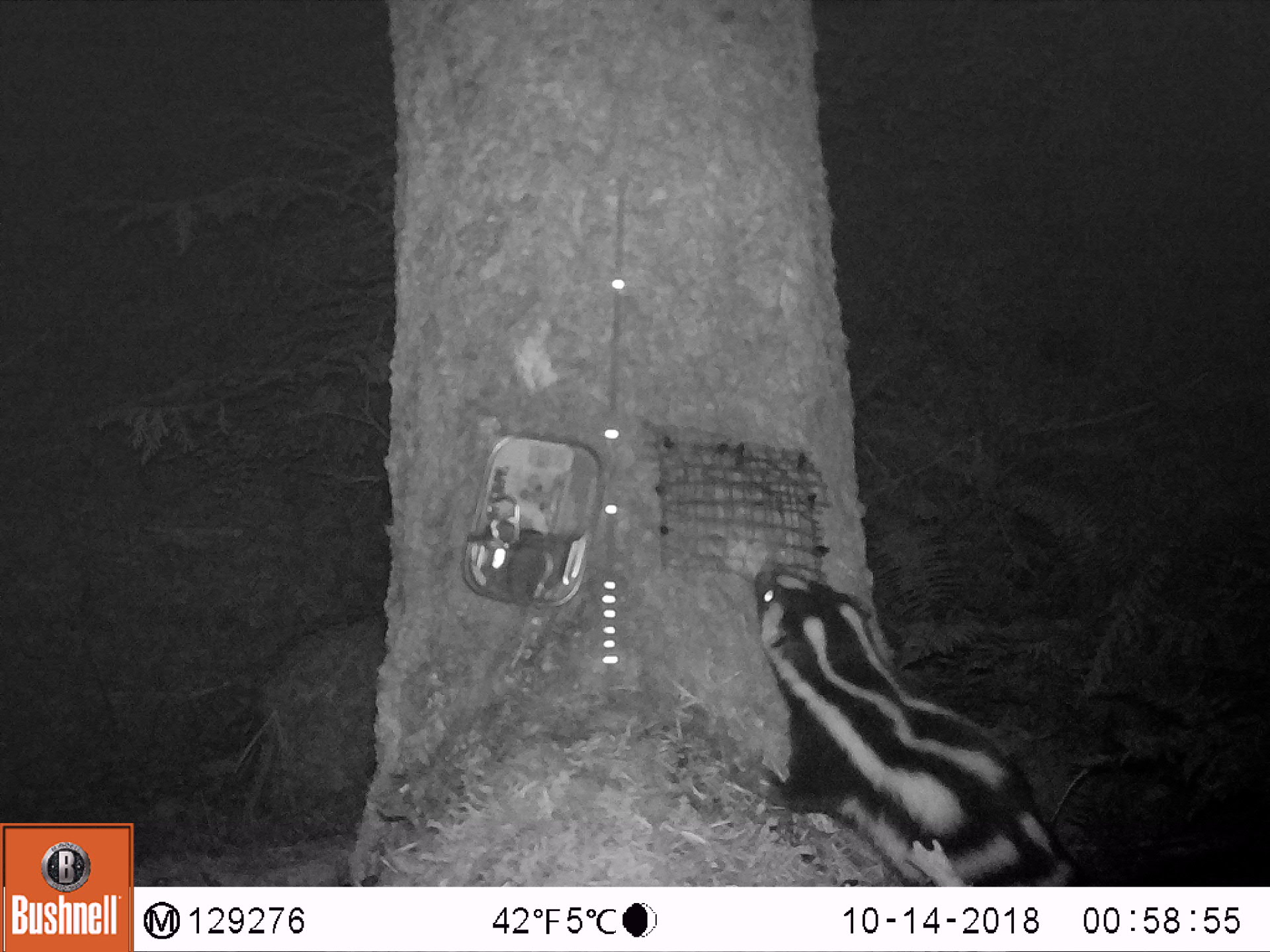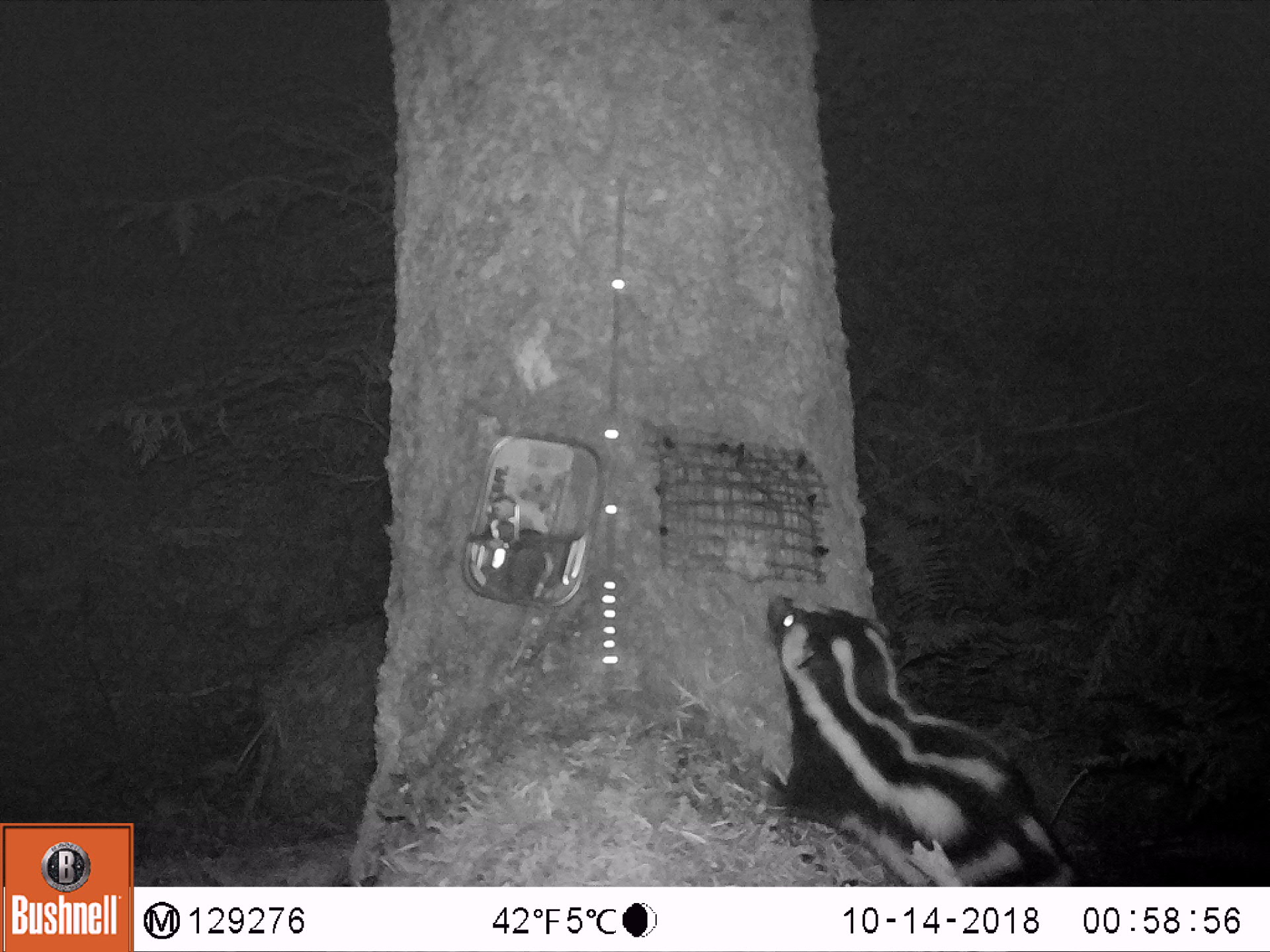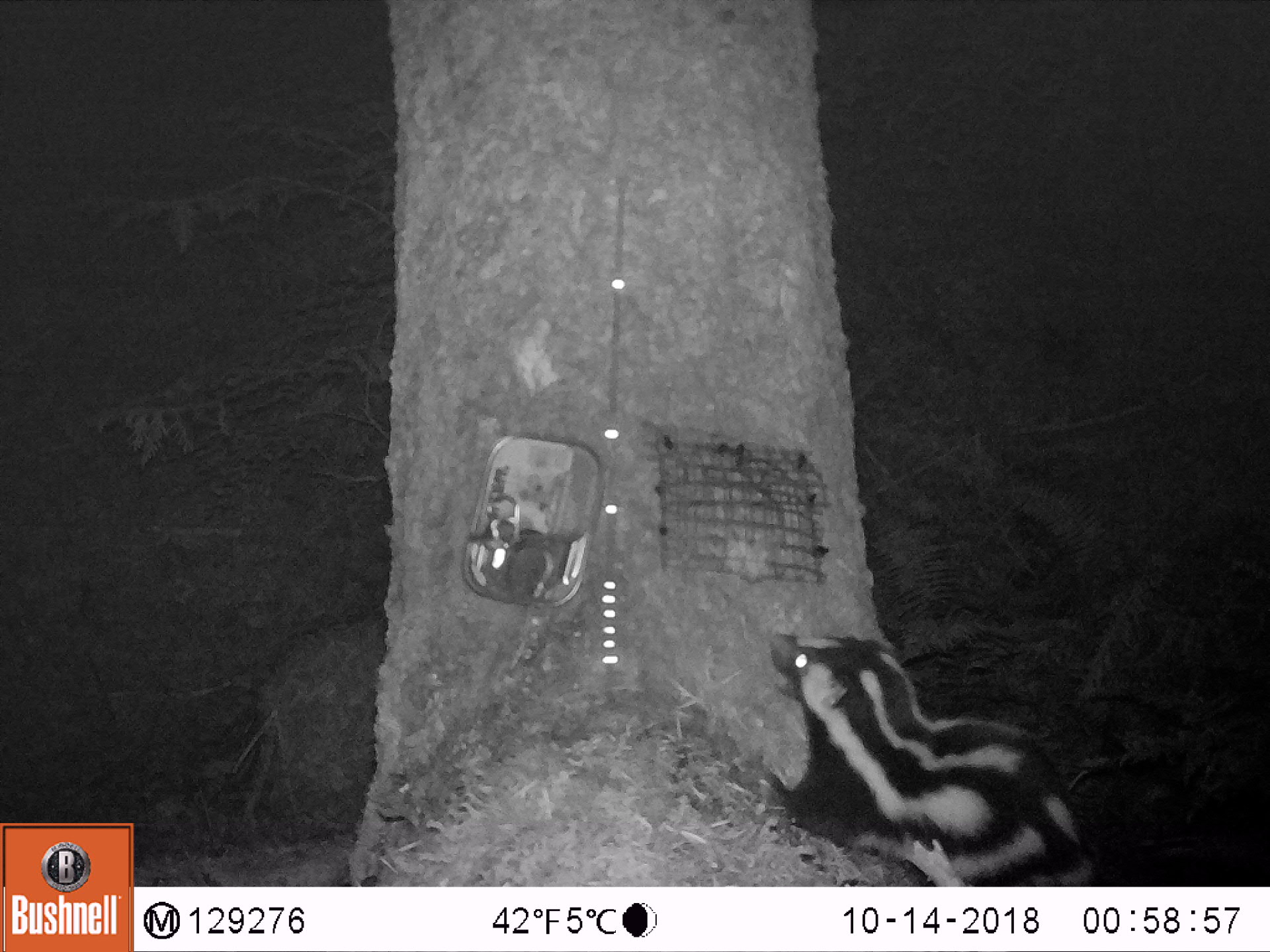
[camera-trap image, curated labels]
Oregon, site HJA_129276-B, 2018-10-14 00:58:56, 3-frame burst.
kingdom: Animalia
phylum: Chordata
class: Mammalia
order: Carnivora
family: Mephitidae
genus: Spilogale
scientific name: Spilogale gracilis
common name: western spotted skunk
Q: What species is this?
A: Western spotted skunk (Spilogale gracilis).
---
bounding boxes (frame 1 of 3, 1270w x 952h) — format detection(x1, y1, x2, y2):
western spotted skunk: detection(704, 548, 1085, 878)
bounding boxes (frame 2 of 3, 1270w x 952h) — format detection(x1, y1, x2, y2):
western spotted skunk: detection(743, 582, 1088, 878)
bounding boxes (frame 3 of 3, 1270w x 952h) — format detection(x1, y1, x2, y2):
western spotted skunk: detection(748, 610, 1104, 870)